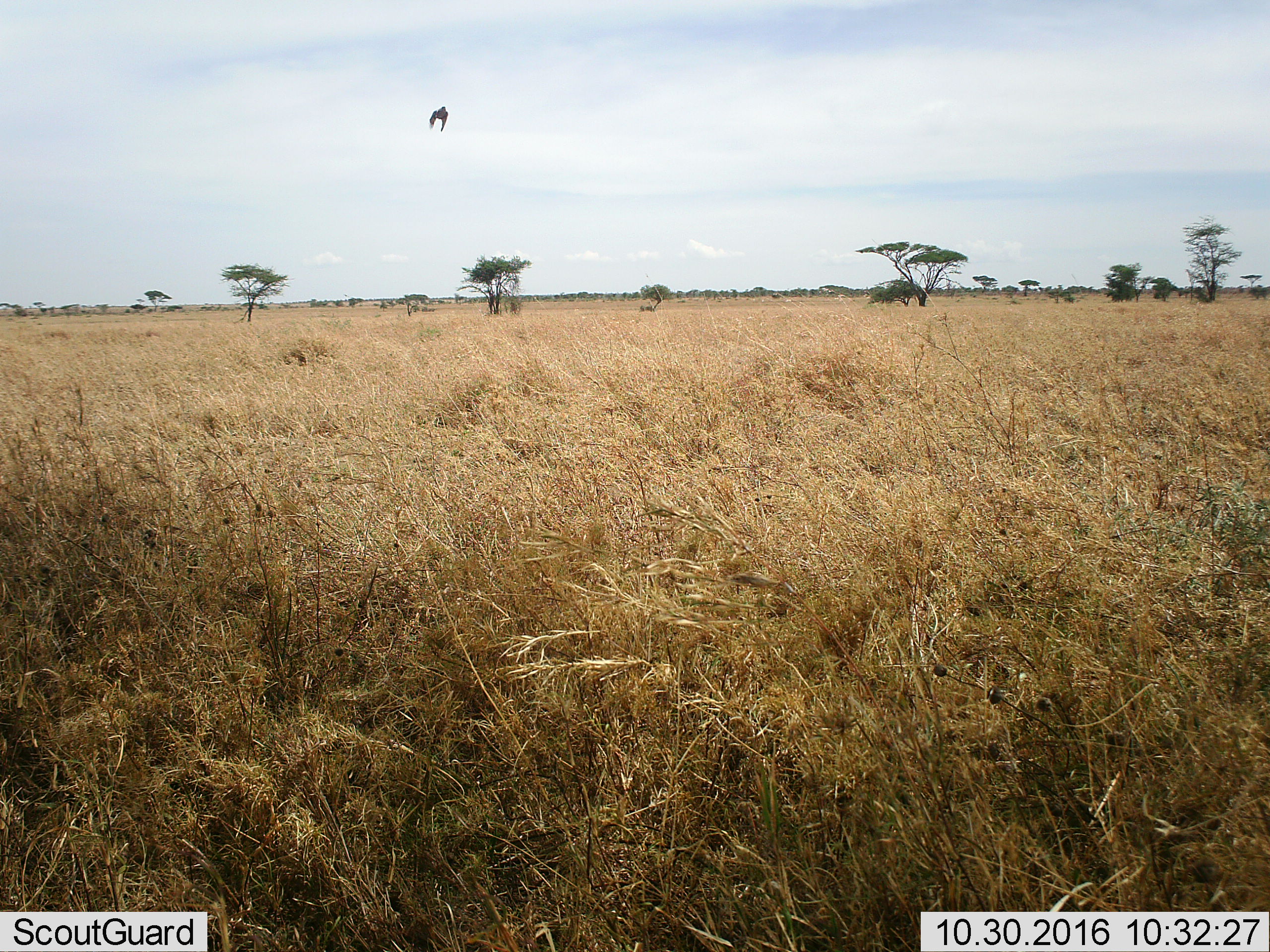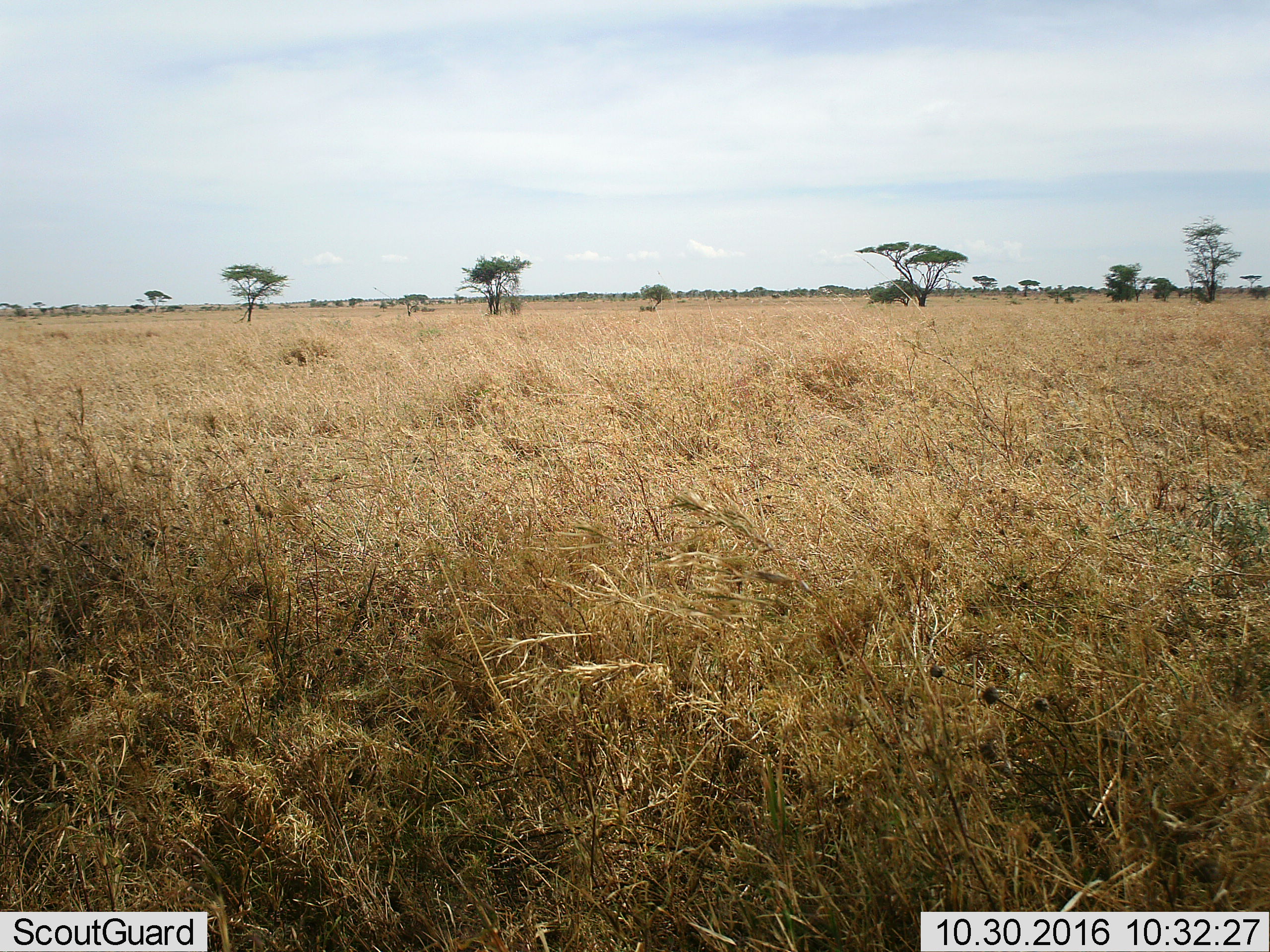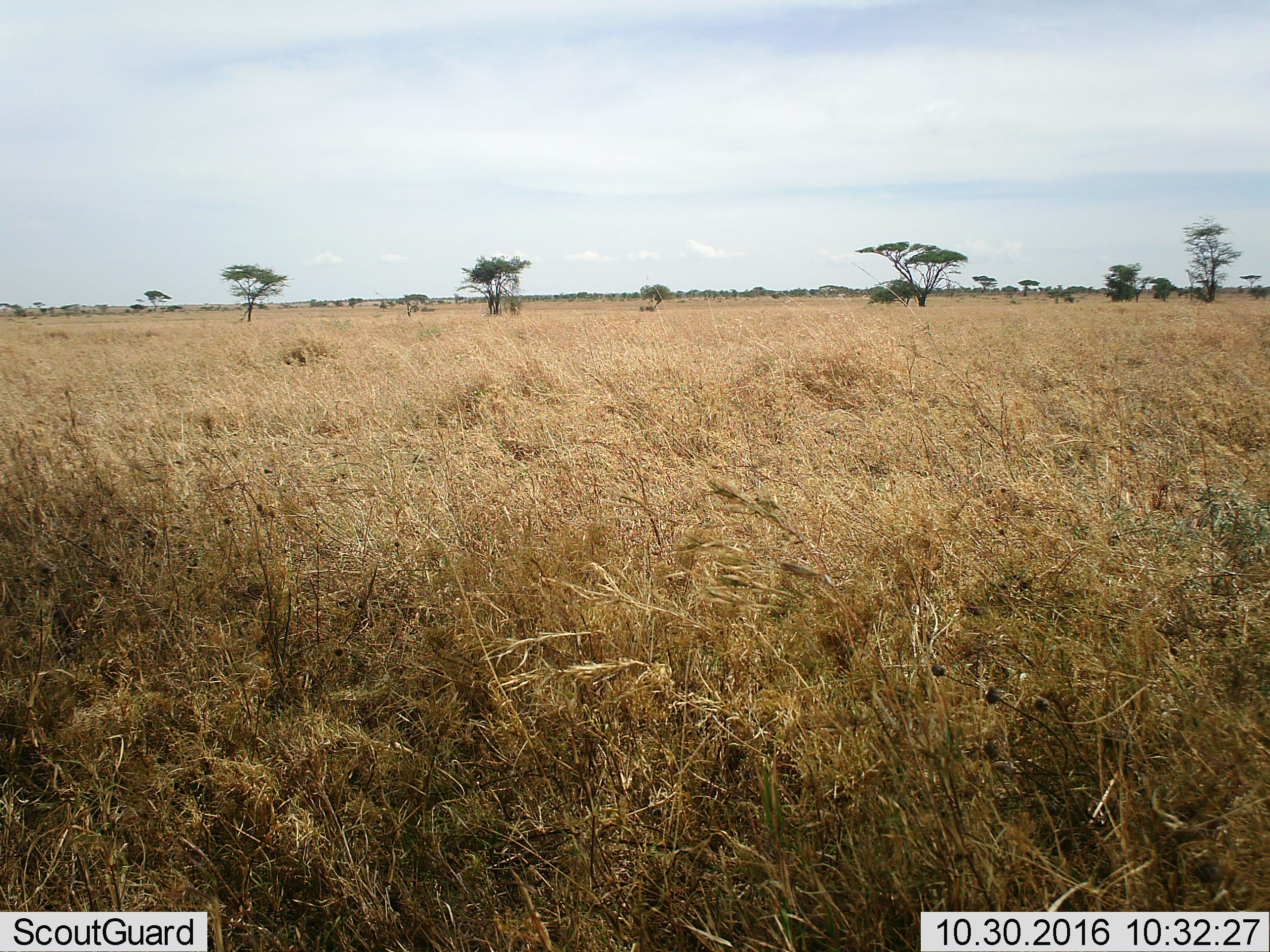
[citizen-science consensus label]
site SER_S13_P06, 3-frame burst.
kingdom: Animalia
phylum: Chordata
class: Aves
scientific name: Aves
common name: bird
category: birdother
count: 1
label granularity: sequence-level